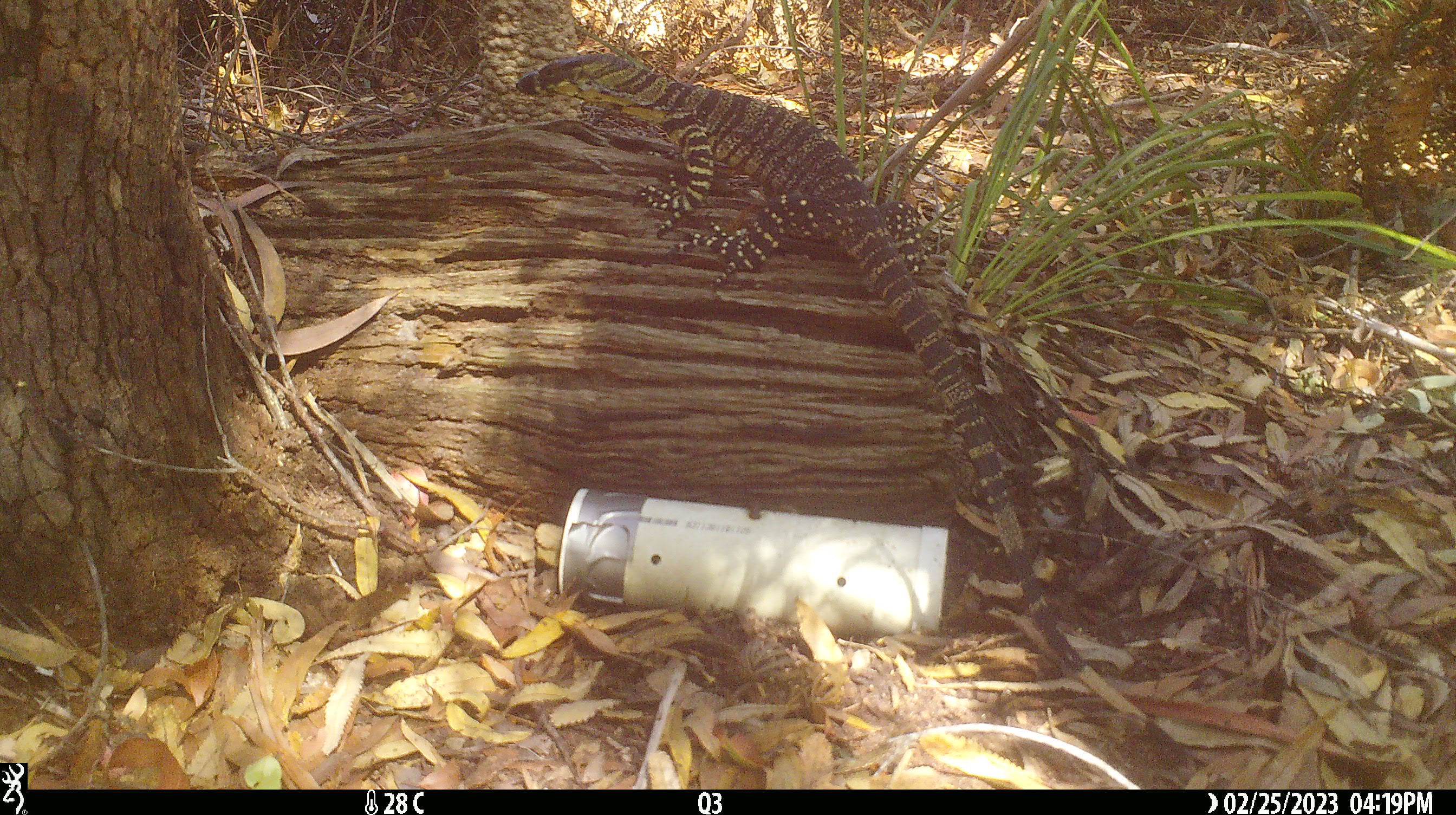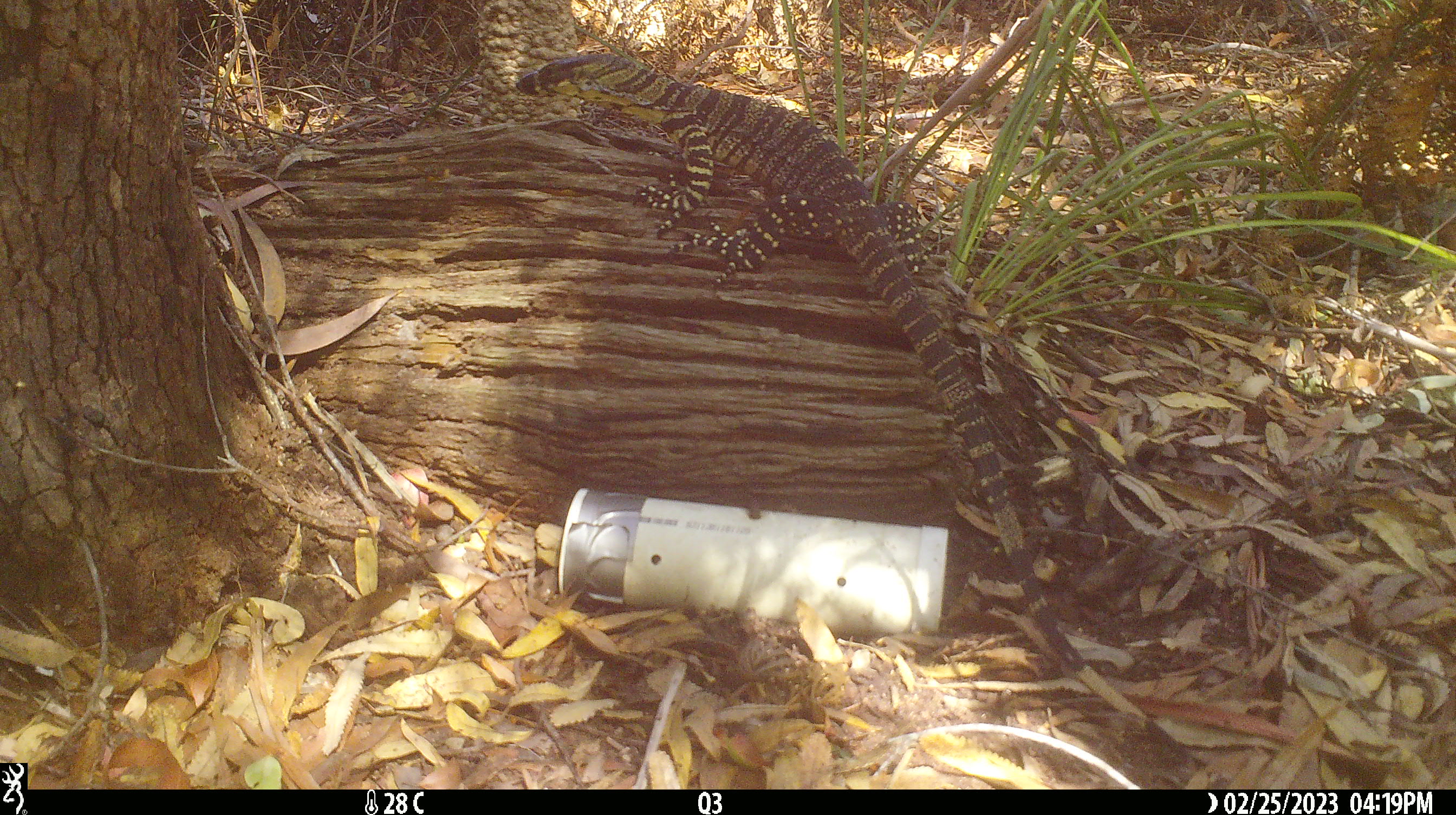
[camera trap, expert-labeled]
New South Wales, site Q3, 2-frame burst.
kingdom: Animalia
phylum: Chordata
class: Reptilia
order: Squamata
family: Varanidae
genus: Varanus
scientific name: Varanus varius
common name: lace monitor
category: goanna